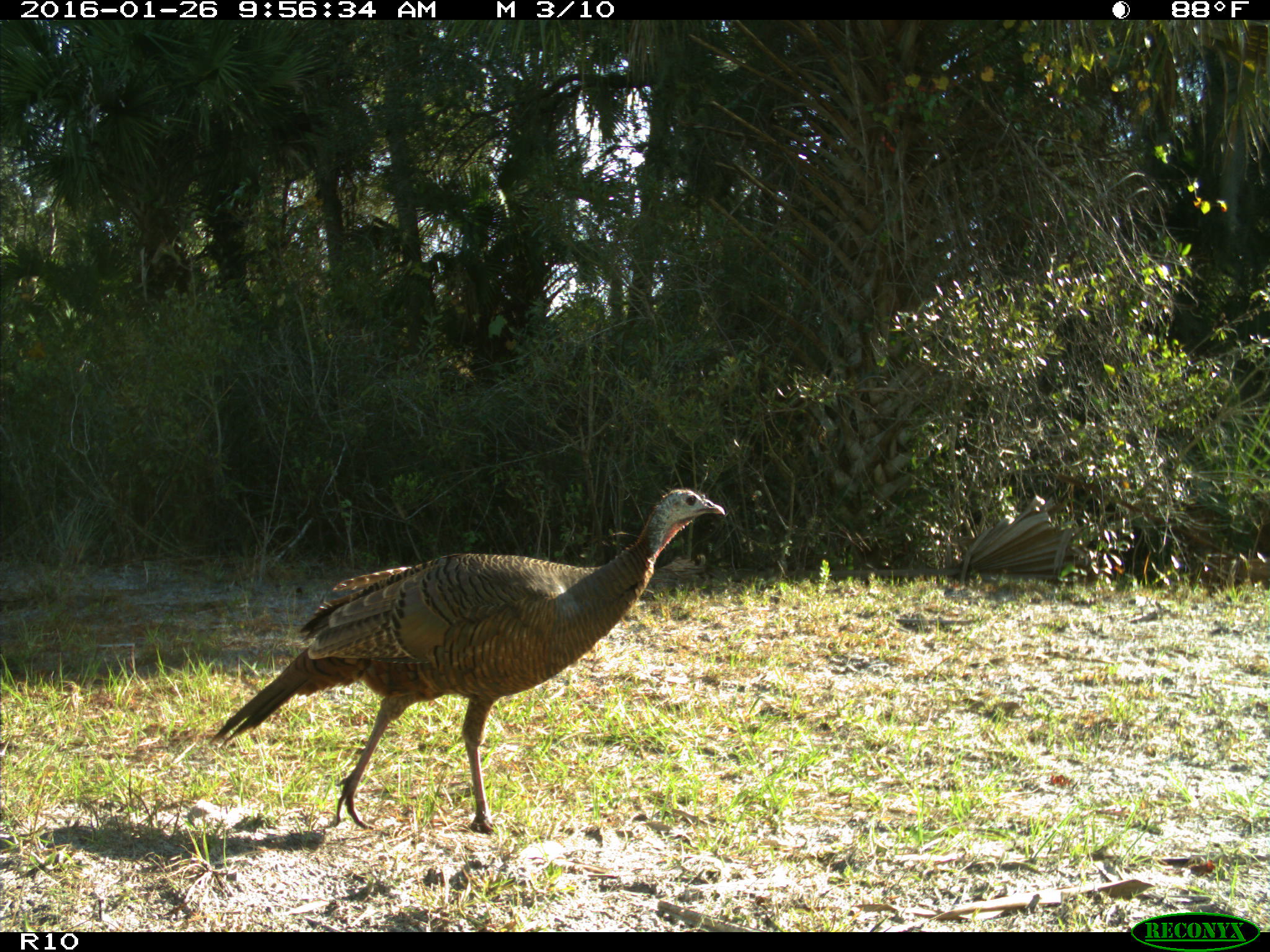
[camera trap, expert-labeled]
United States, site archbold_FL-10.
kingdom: Animalia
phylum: Chordata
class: Aves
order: Galliformes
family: Phasianidae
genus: Meleagris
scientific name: Meleagris gallopavo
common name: wild turkey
Meleagris gallopavo (wild turkey).